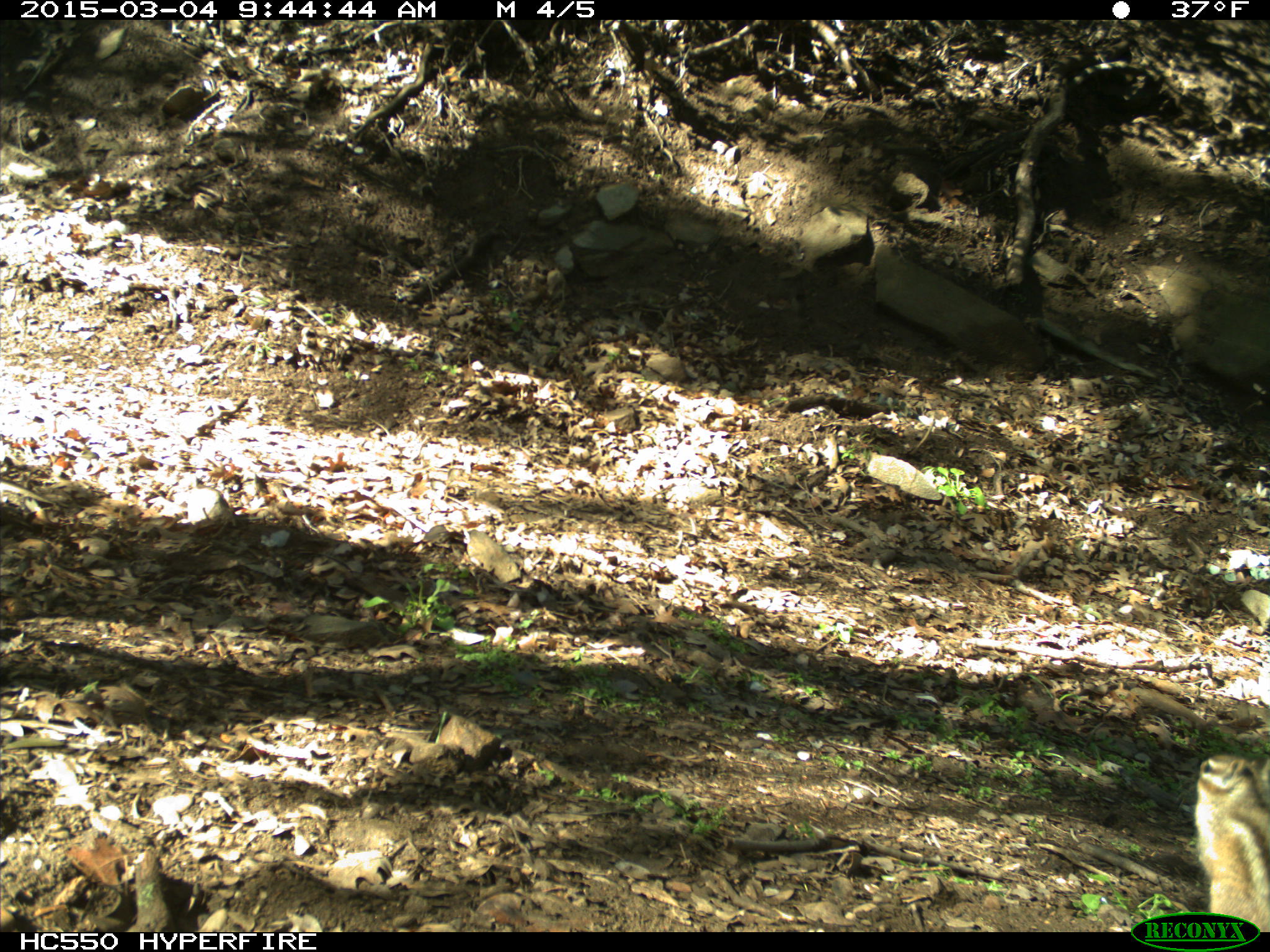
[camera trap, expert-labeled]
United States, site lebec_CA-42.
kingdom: Animalia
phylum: Chordata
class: Mammalia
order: Rodentia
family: Sciuridae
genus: Tamias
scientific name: Tamias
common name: chipmunk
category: unidentified chipmunk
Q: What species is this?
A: Unidentified chipmunk (chipmunk) (Tamias).